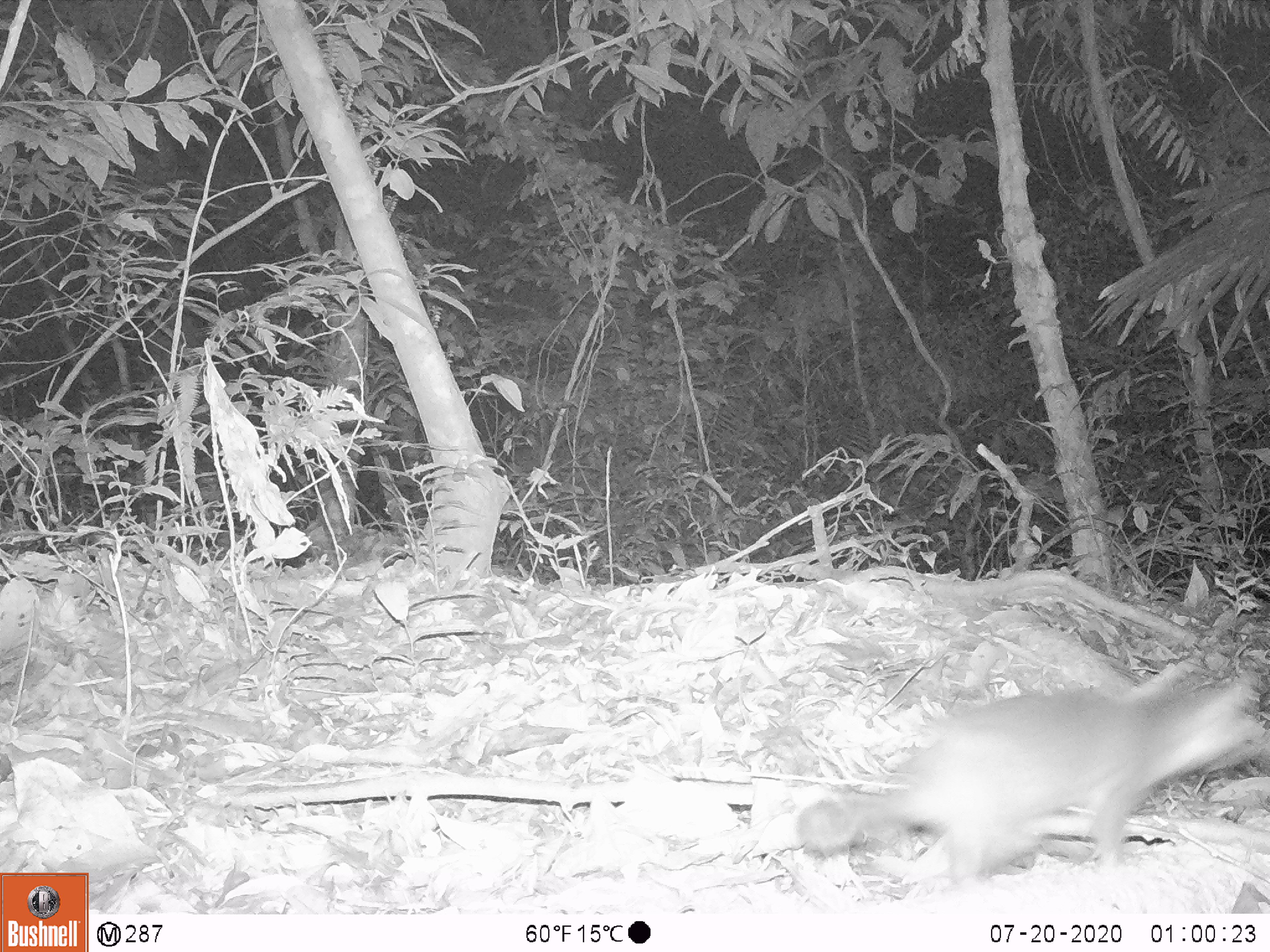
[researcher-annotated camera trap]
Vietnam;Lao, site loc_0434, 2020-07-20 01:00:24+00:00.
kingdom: Animalia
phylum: Chordata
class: Mammalia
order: Carnivora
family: Mustelidae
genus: Melogale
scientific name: Melogale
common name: ferret badger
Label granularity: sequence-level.